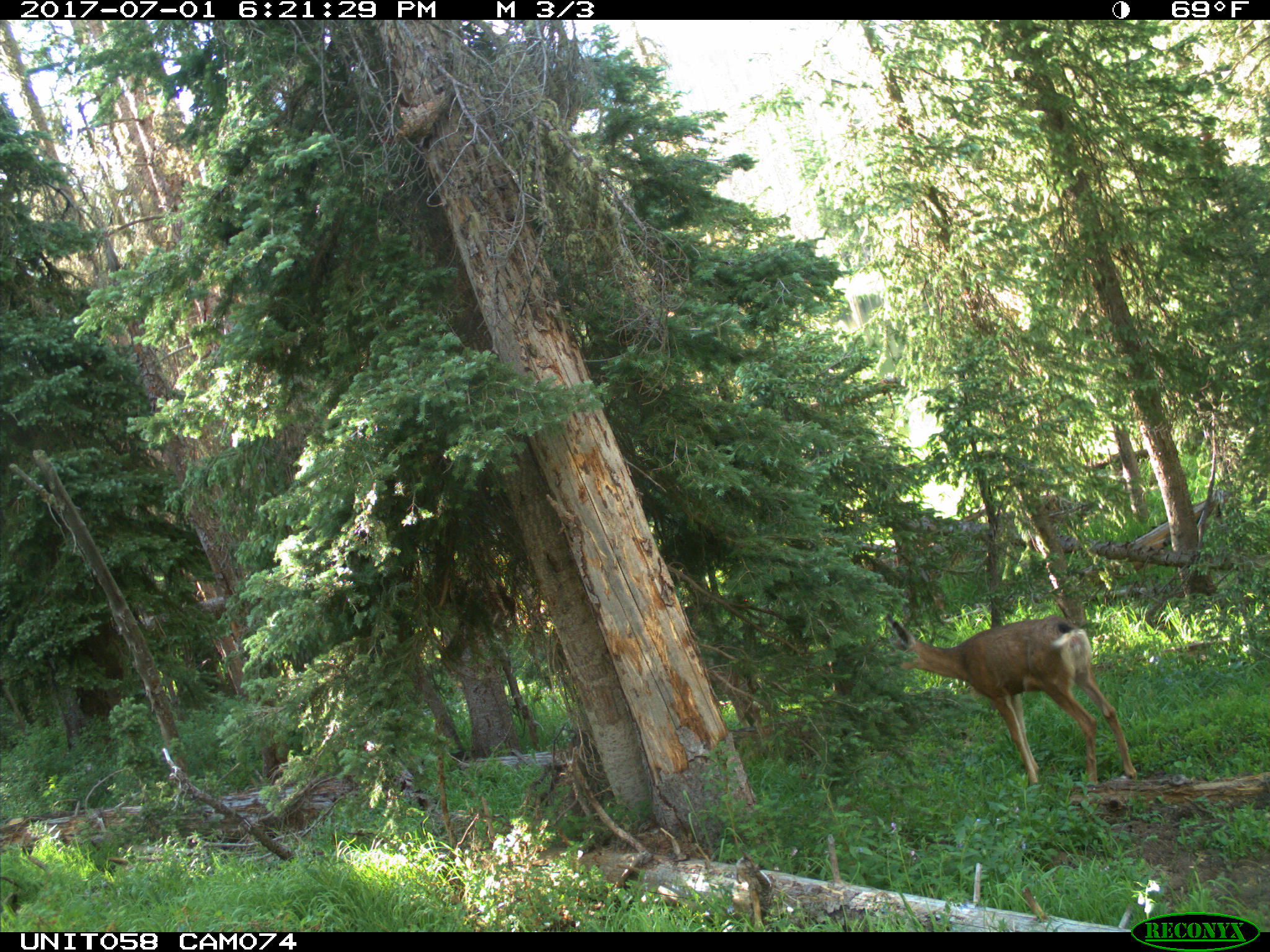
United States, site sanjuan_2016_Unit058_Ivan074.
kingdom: Animalia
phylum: Chordata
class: Mammalia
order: Artiodactyla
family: Cervidae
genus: Odocoileus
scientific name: Odocoileus hemionus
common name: mule deer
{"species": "Odocoileus hemionus (mule deer)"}